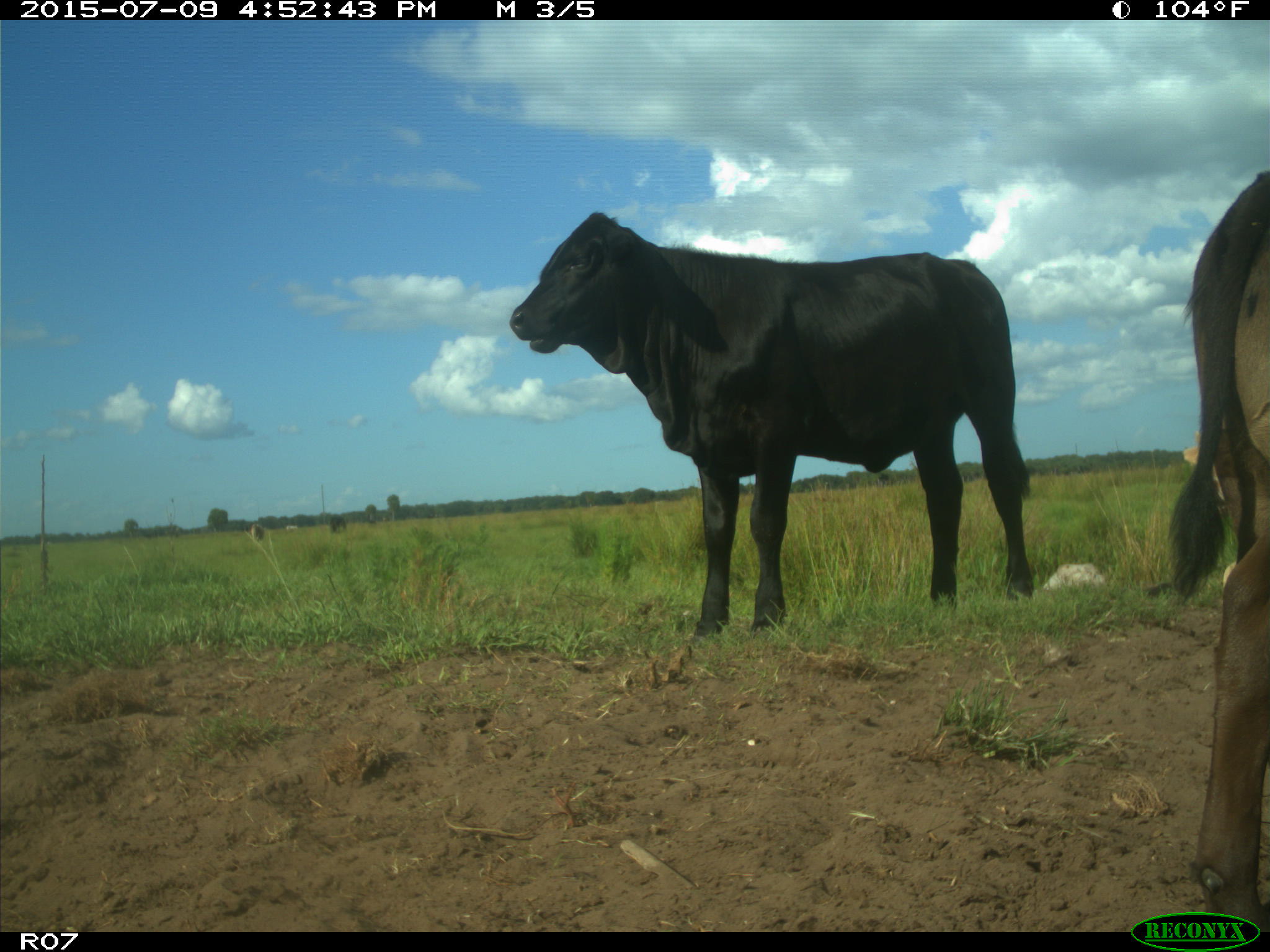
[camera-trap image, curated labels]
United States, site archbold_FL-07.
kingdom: Animalia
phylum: Chordata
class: Mammalia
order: Artiodactyla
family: Bovidae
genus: Bos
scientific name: Bos taurus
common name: domestic cow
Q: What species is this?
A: Bos taurus (domestic cow).